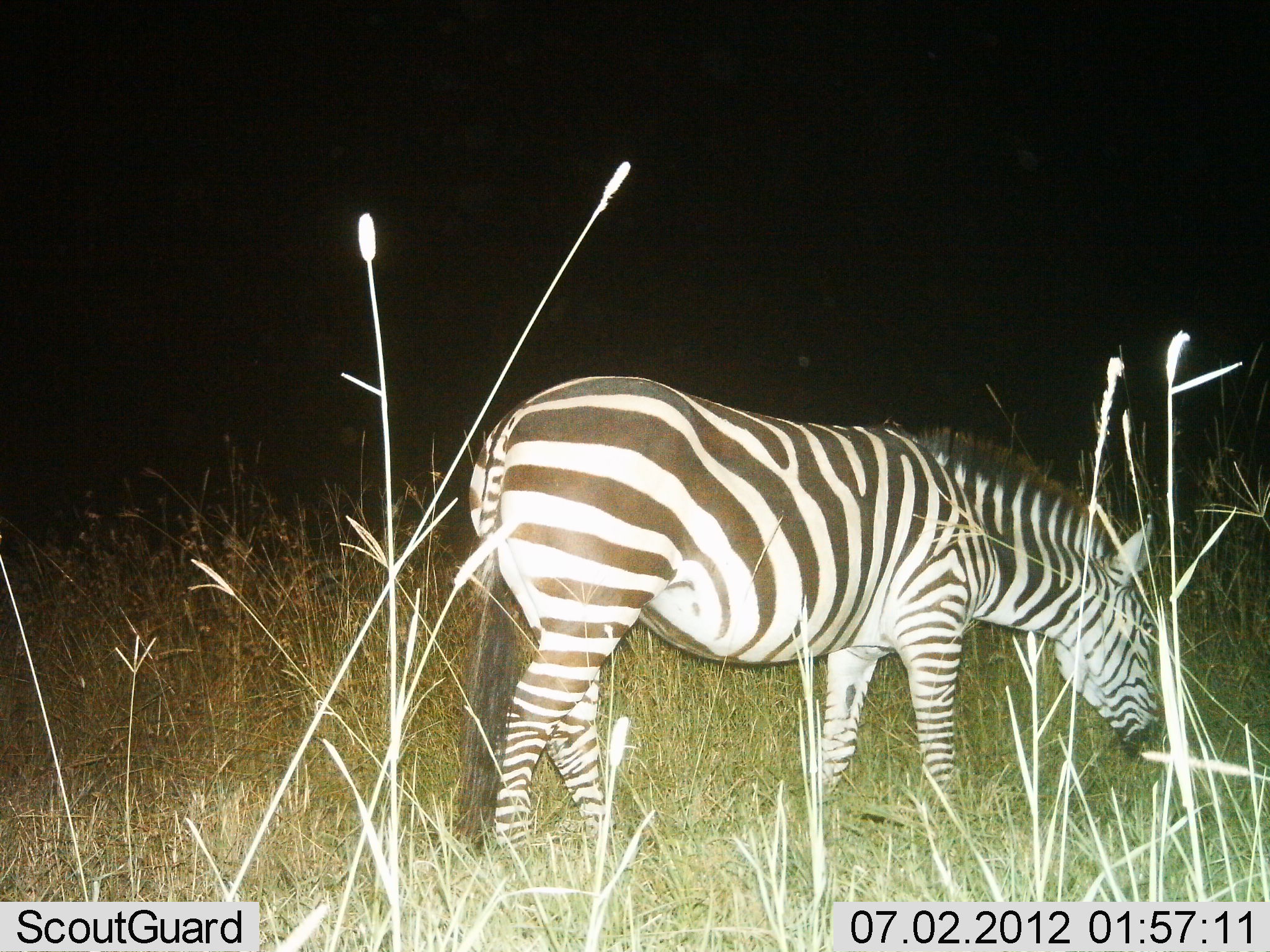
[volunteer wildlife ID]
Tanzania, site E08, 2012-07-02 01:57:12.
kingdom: Animalia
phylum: Chordata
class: Mammalia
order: Perissodactyla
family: Equidae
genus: Equus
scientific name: Equus quagga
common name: plains zebra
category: zebra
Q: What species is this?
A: Zebra (plains zebra) (Equus quagga).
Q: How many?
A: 1.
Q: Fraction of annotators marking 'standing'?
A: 40%.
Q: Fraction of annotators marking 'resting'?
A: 0%.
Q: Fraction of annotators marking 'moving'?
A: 30%.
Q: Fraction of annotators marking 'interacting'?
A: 0%.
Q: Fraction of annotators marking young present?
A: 0%.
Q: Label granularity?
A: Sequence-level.